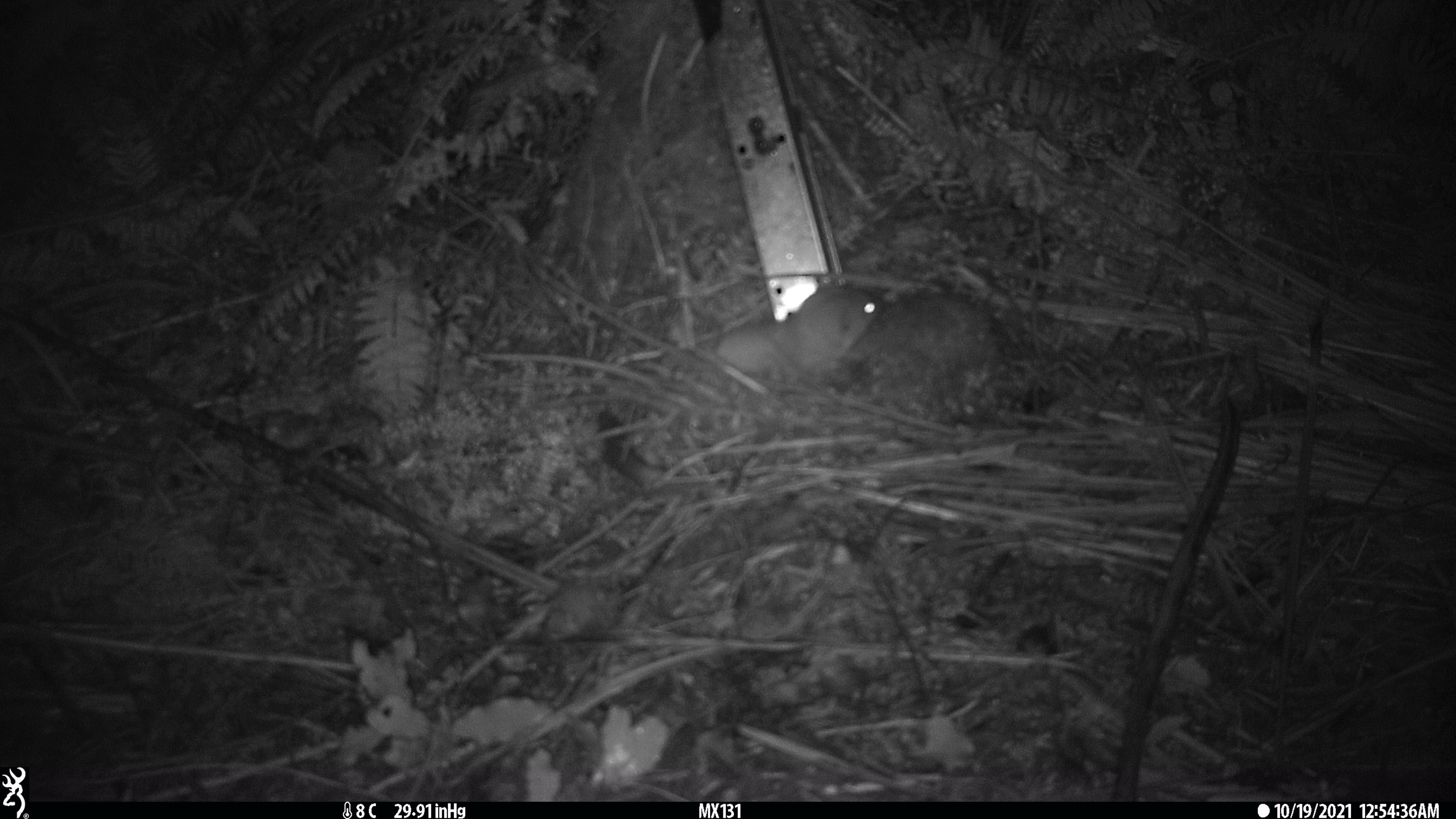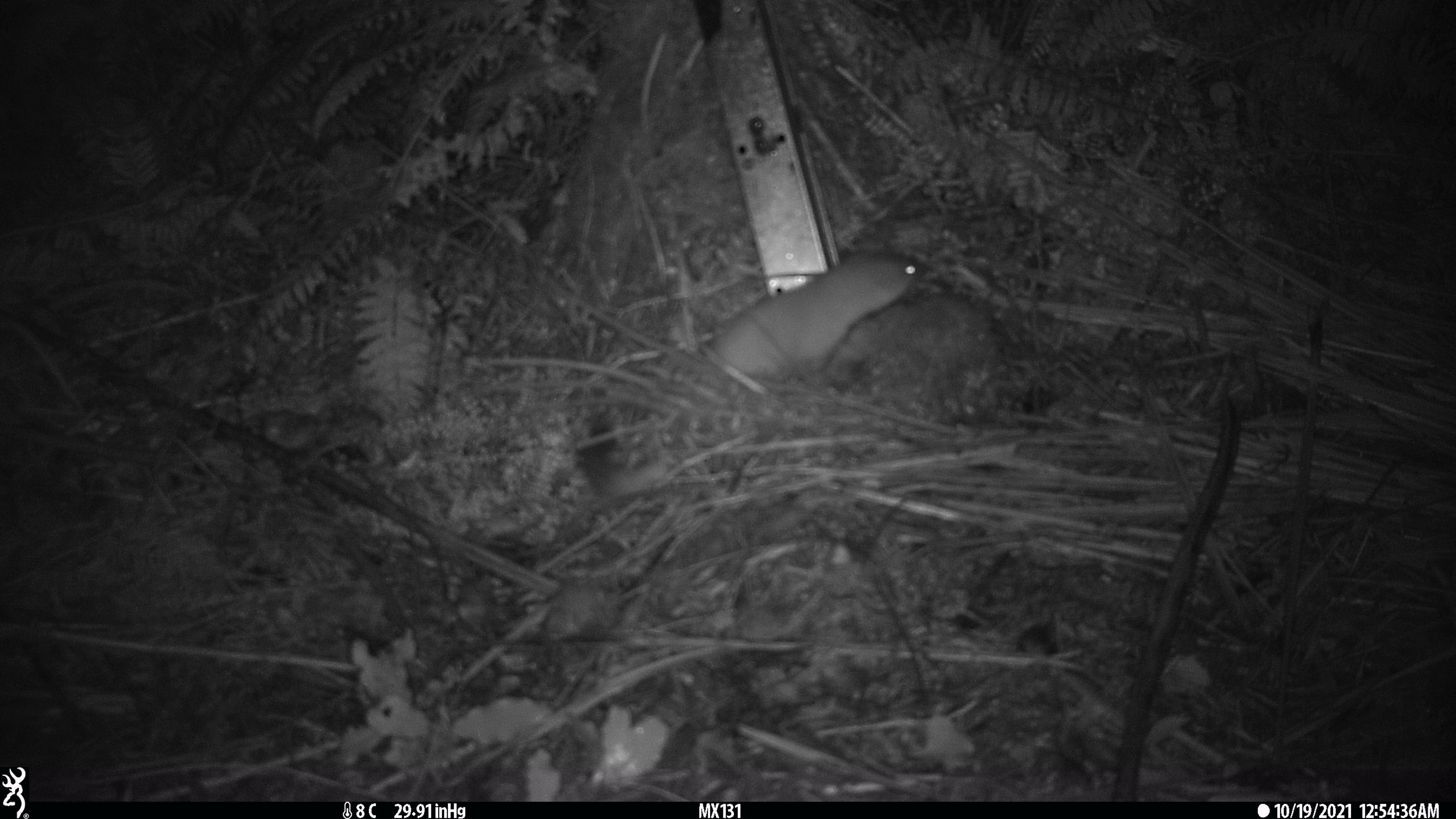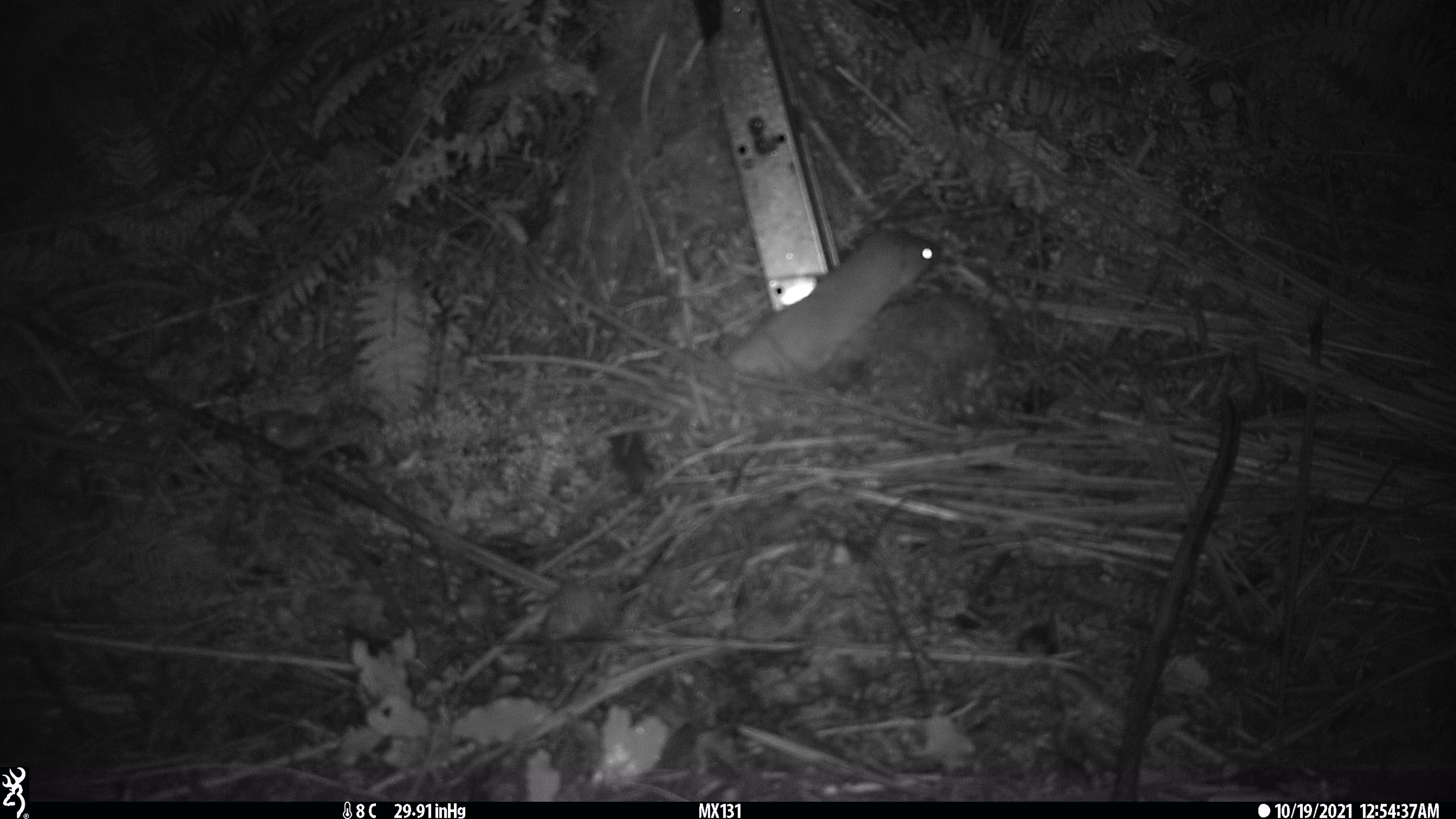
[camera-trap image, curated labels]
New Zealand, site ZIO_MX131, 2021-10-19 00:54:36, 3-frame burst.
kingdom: Animalia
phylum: Chordata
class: Mammalia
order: Carnivora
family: Mustelidae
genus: Mustela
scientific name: Mustela erminea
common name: stoat